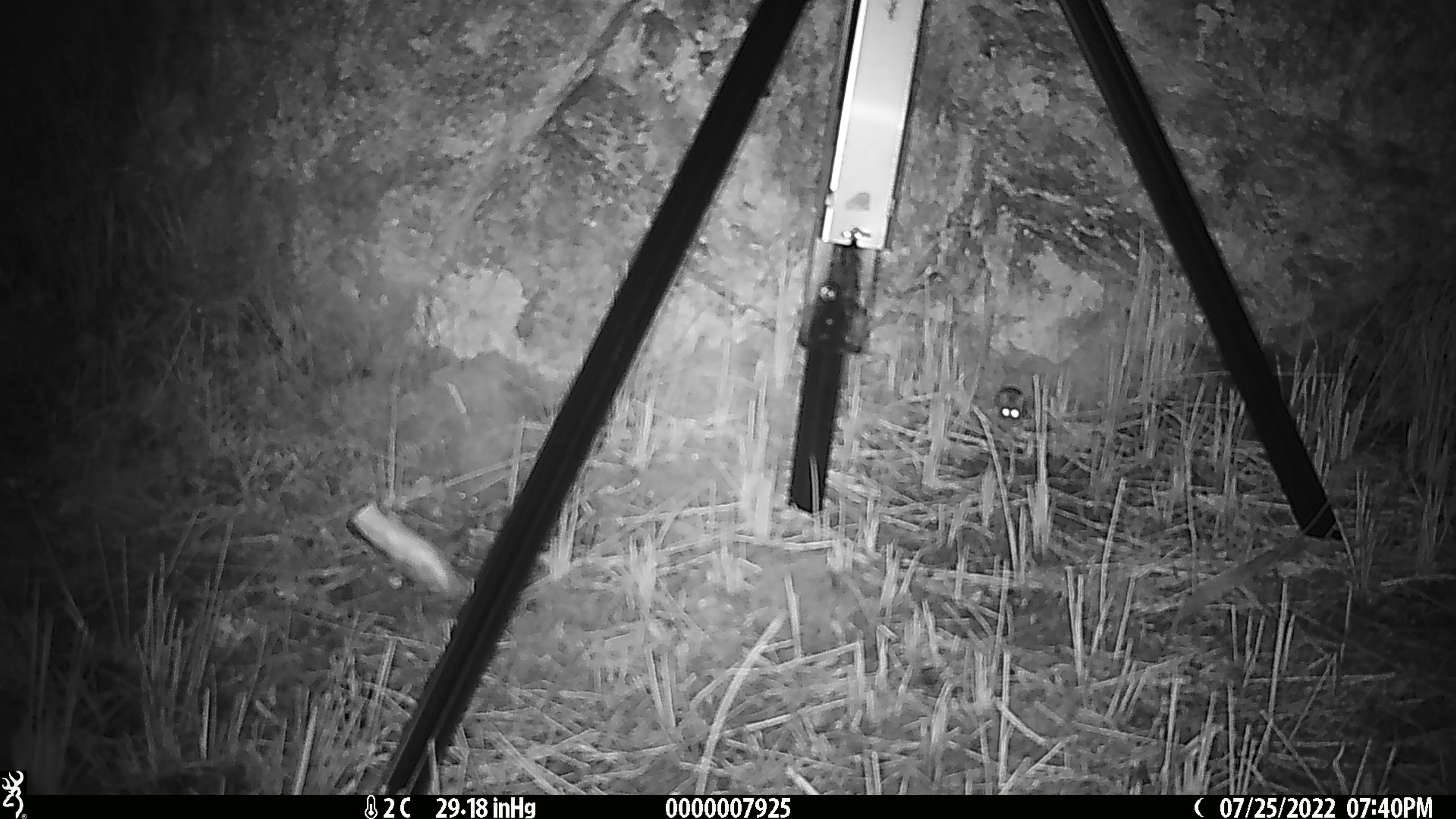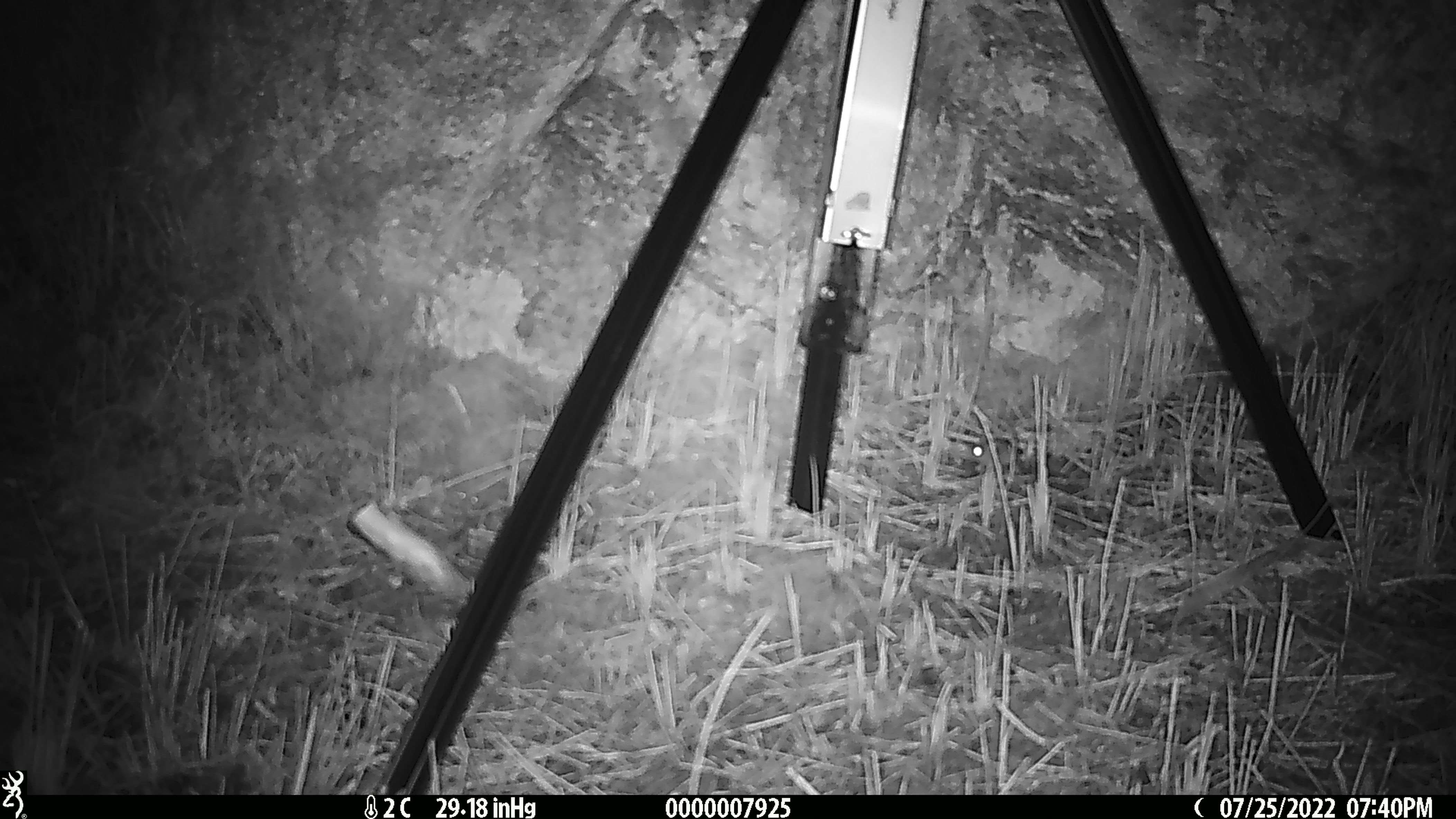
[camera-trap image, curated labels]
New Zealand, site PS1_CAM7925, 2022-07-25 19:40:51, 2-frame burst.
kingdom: Animalia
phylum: Chordata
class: Mammalia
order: Rodentia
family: Muridae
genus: Mus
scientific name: Mus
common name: mouse